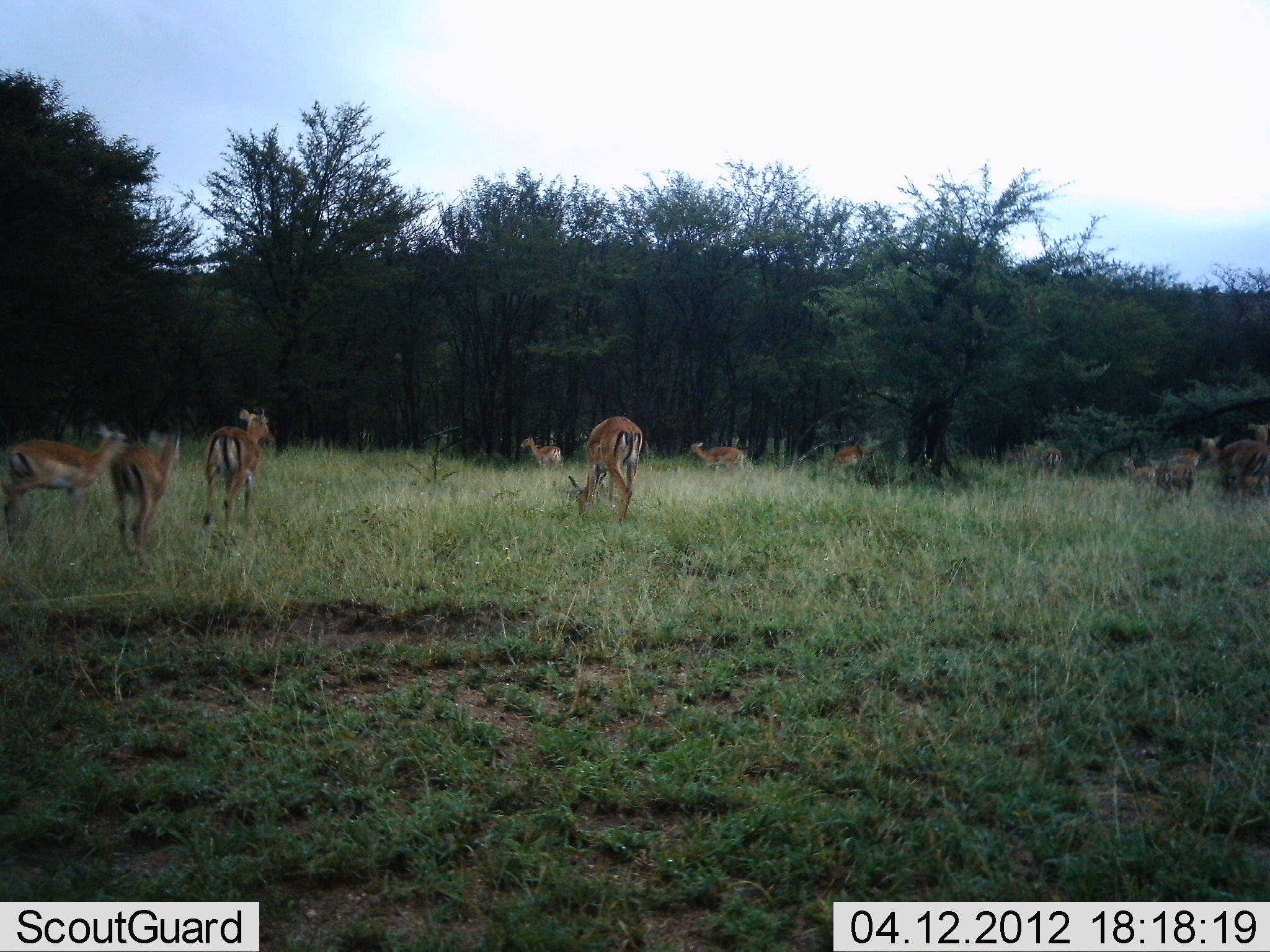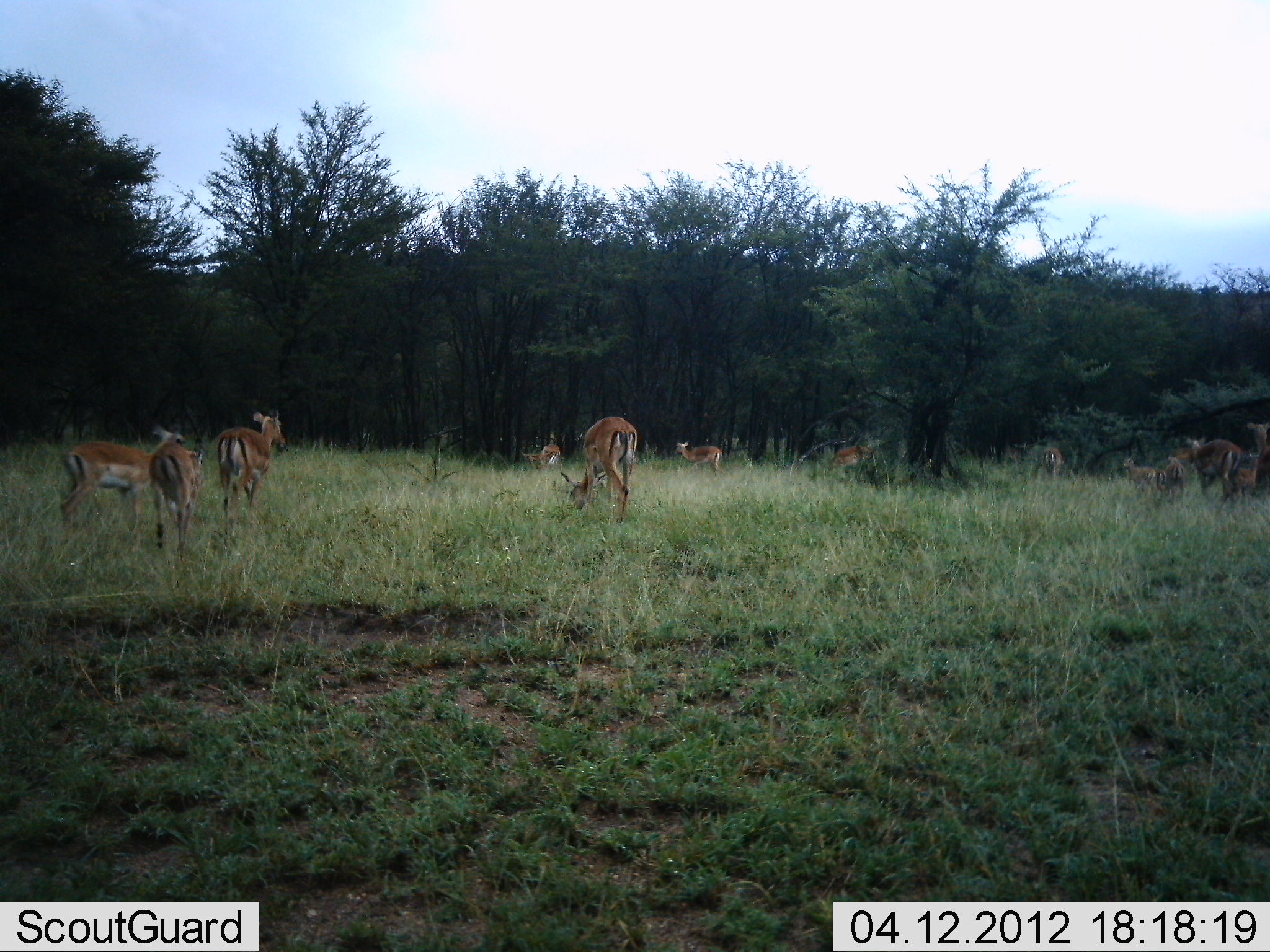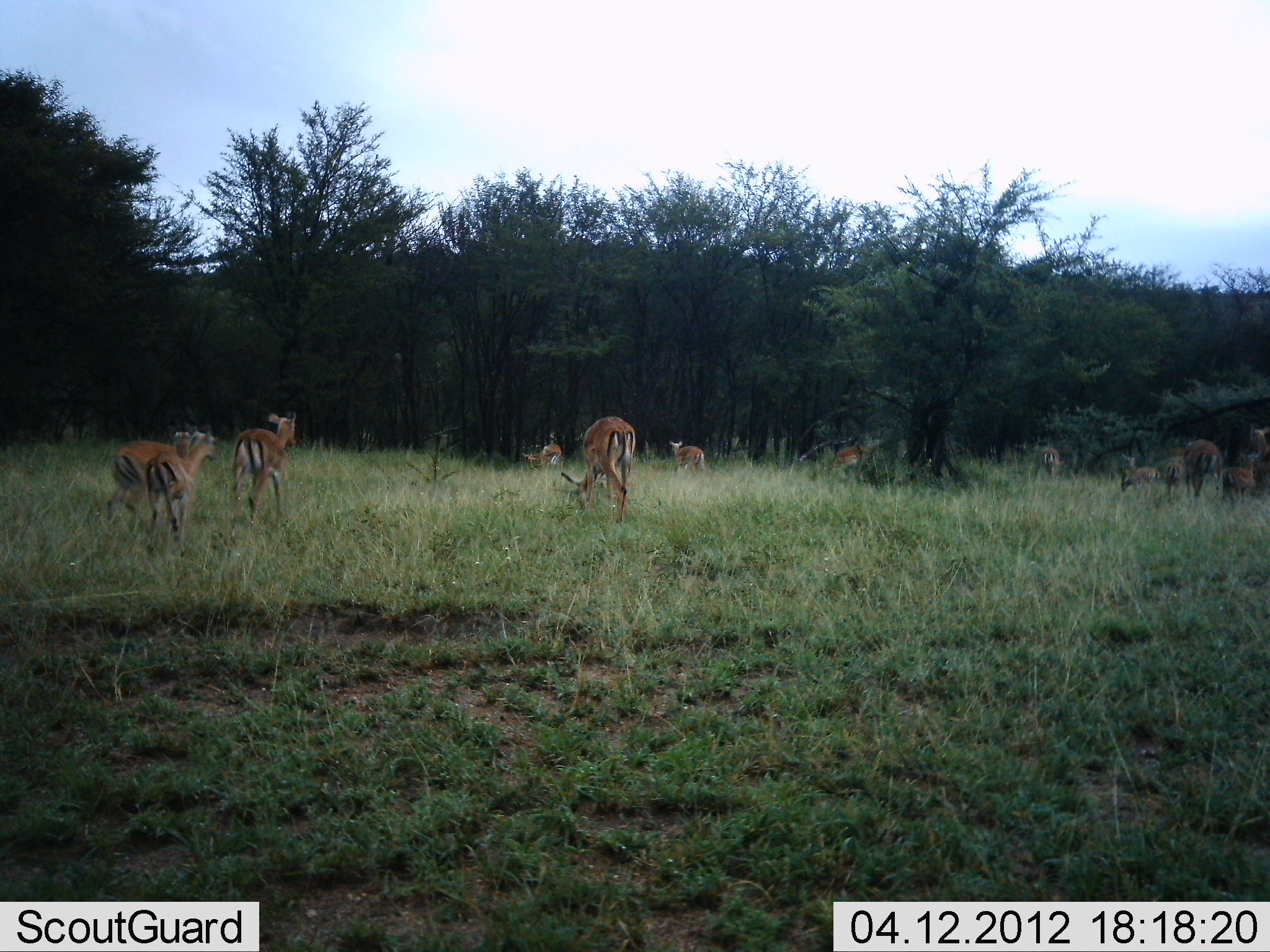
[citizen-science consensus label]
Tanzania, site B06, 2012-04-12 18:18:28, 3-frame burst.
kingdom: Animalia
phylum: Chordata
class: Mammalia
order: Artiodactyla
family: Bovidae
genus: Aepyceros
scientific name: Aepyceros melampus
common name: impala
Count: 11-50.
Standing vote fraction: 22%.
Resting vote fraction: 0%.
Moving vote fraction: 72%.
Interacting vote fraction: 0%.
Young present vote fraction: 33%.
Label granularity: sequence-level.